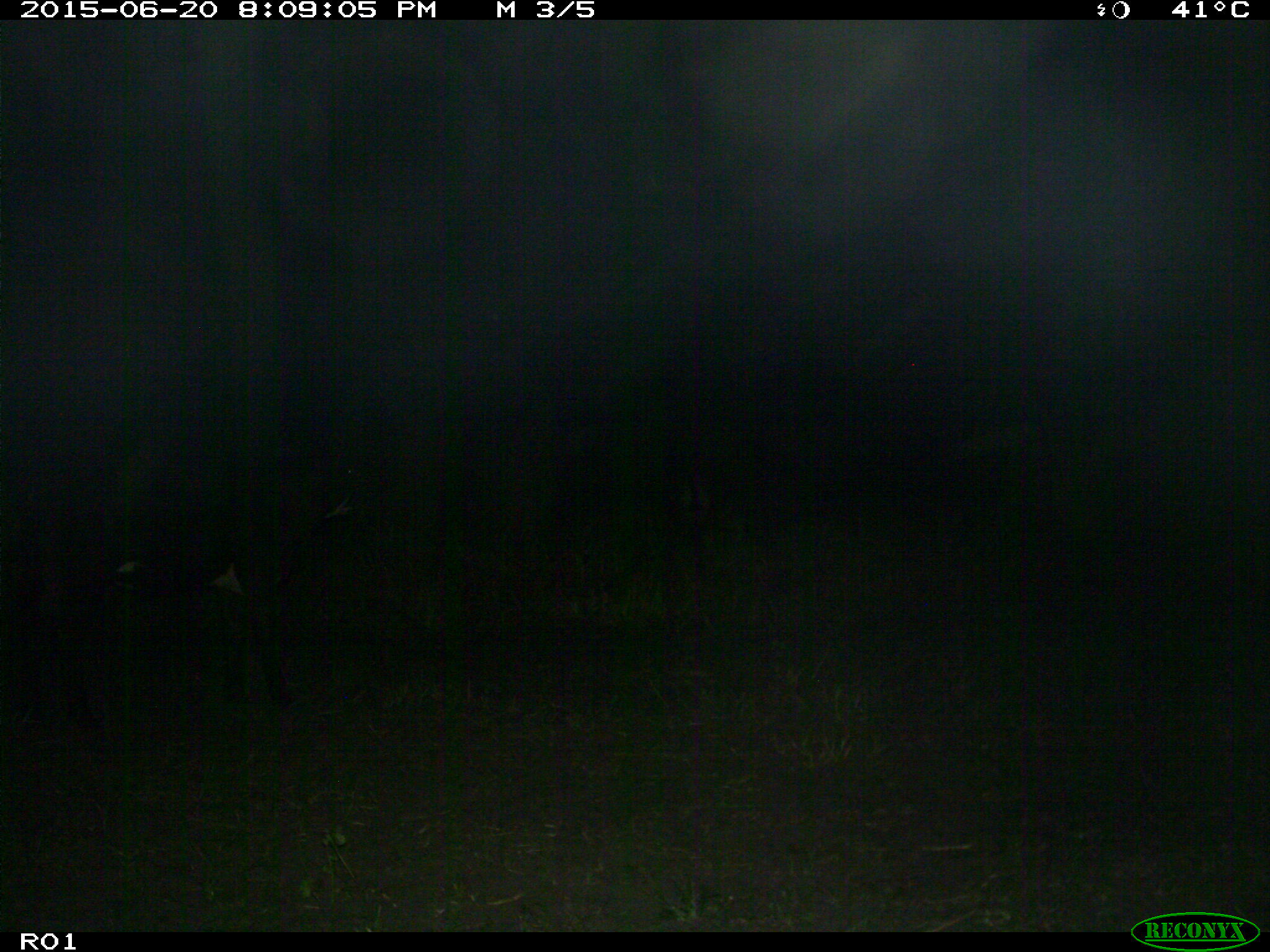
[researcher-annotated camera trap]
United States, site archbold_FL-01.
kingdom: Animalia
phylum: Chordata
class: Mammalia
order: Artiodactyla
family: Bovidae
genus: Bos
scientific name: Bos taurus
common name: domestic cow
Bos taurus (domestic cow).